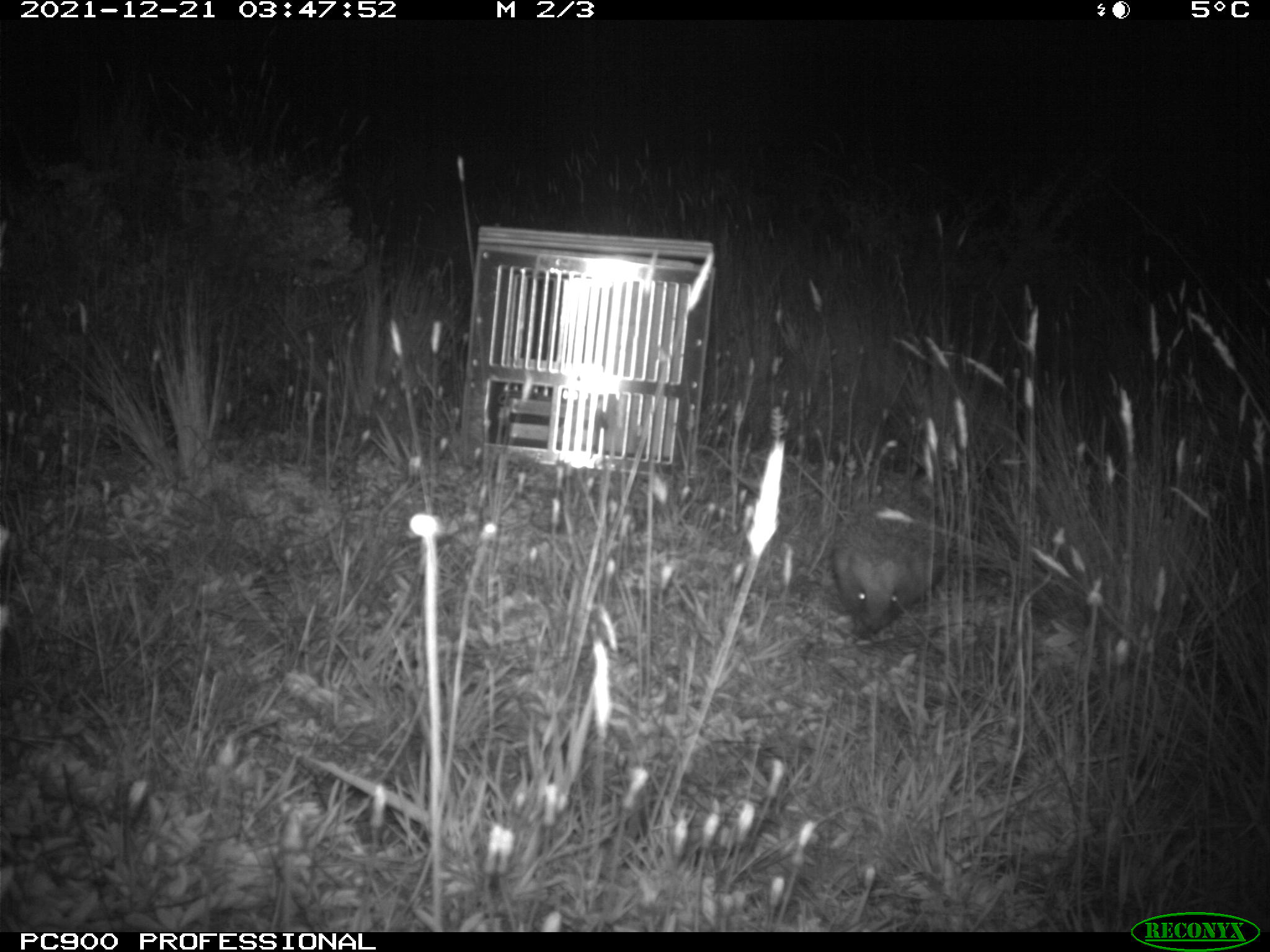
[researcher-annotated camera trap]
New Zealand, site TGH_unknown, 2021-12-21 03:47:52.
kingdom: Animalia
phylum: Chordata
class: Mammalia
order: Eulipotyphla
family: Erinaceidae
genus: Erinaceus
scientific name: Erinaceus europaeus europaeus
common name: european hedgehog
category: hedgehog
Hedgehog (european hedgehog) (Erinaceus europaeus europaeus).